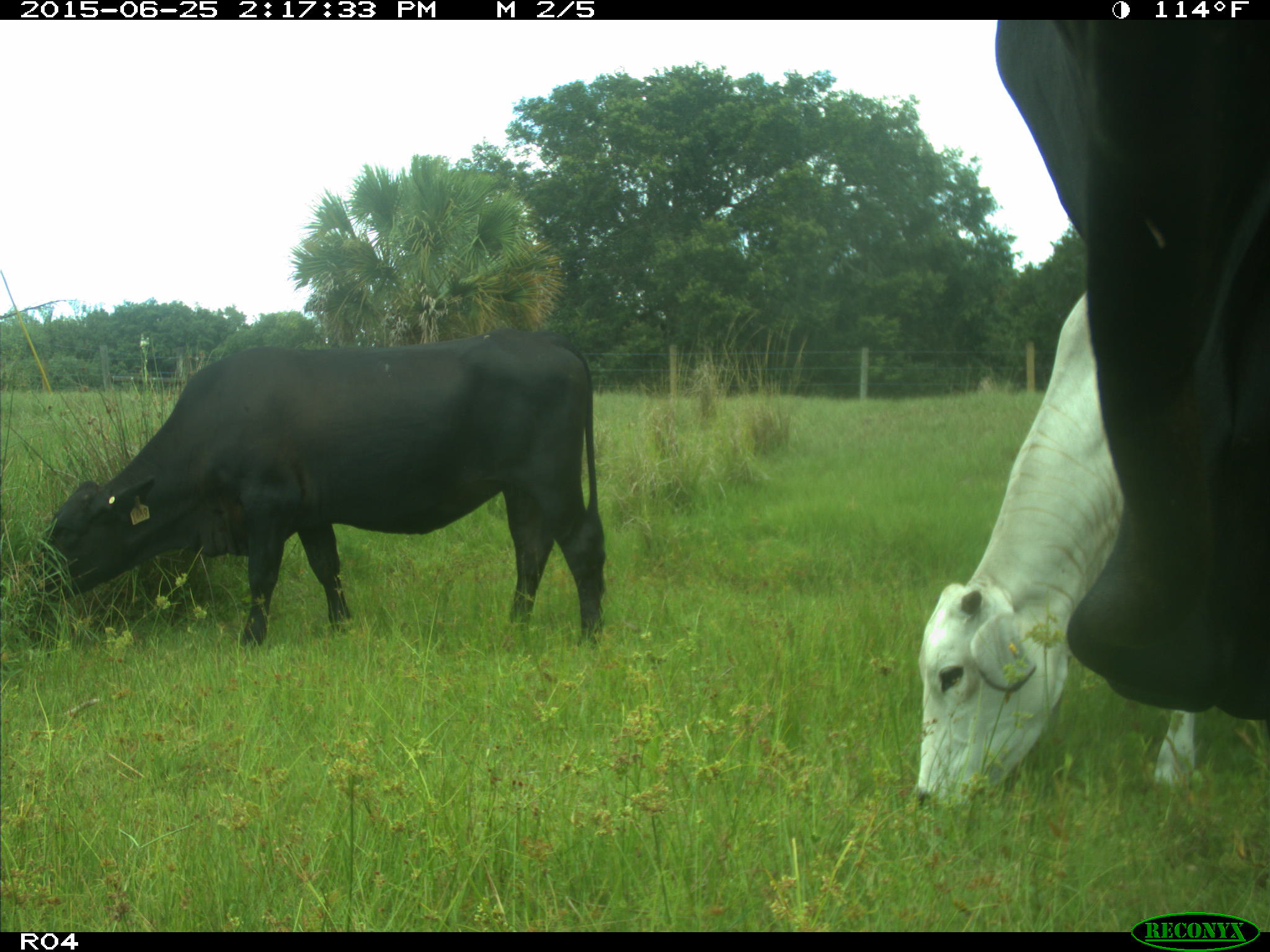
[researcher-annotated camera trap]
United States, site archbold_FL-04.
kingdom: Animalia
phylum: Chordata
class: Mammalia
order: Artiodactyla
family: Bovidae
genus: Bos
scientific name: Bos taurus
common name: domestic cow